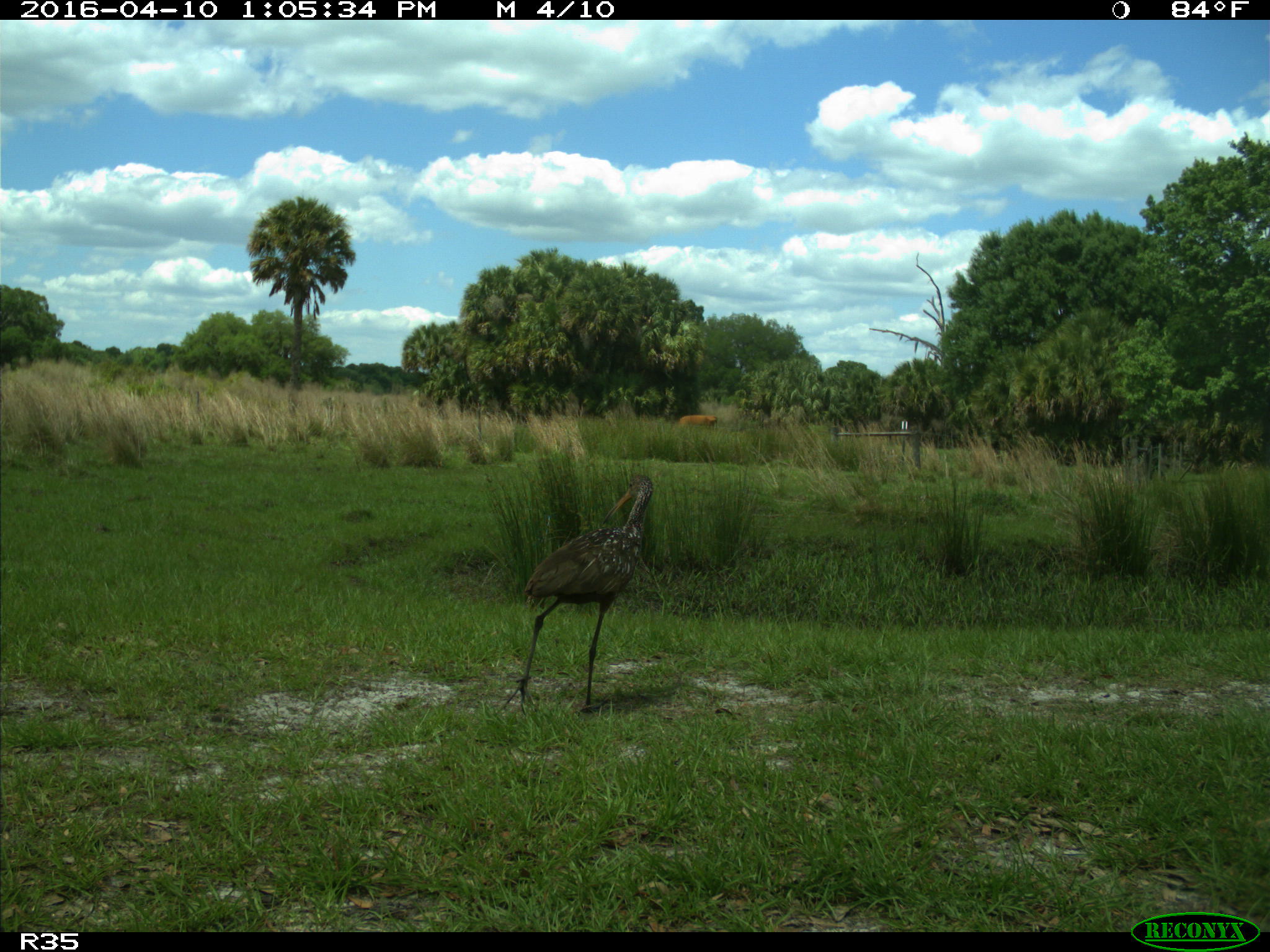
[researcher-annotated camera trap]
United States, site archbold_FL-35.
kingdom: Animalia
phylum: Chordata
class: Aves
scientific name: Aves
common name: birds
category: unidentified bird